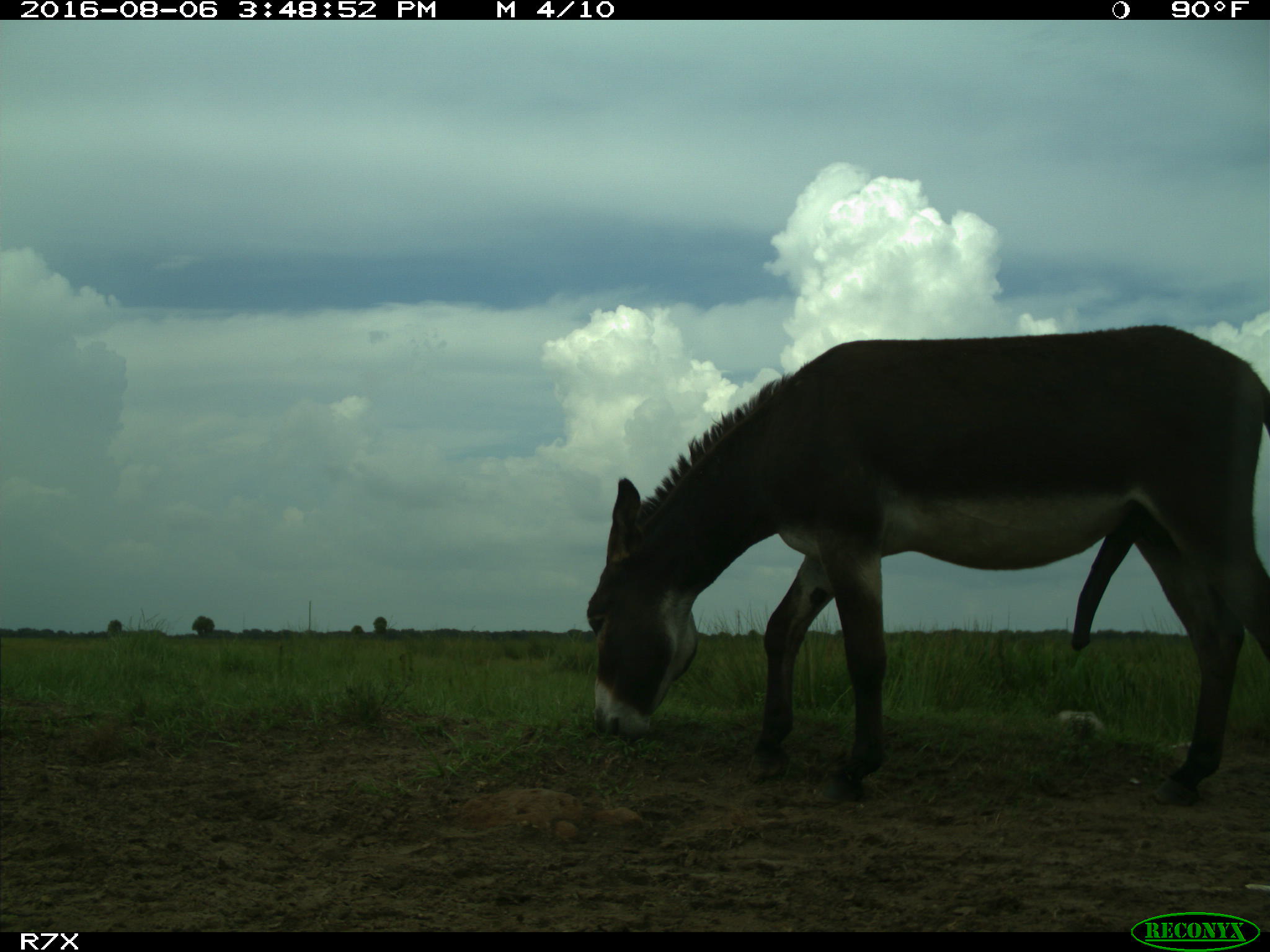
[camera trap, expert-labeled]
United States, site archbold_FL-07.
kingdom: Animalia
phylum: Chordata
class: Mammalia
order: Perissodactyla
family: Equidae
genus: Equus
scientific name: Equus africanus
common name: african wild ass